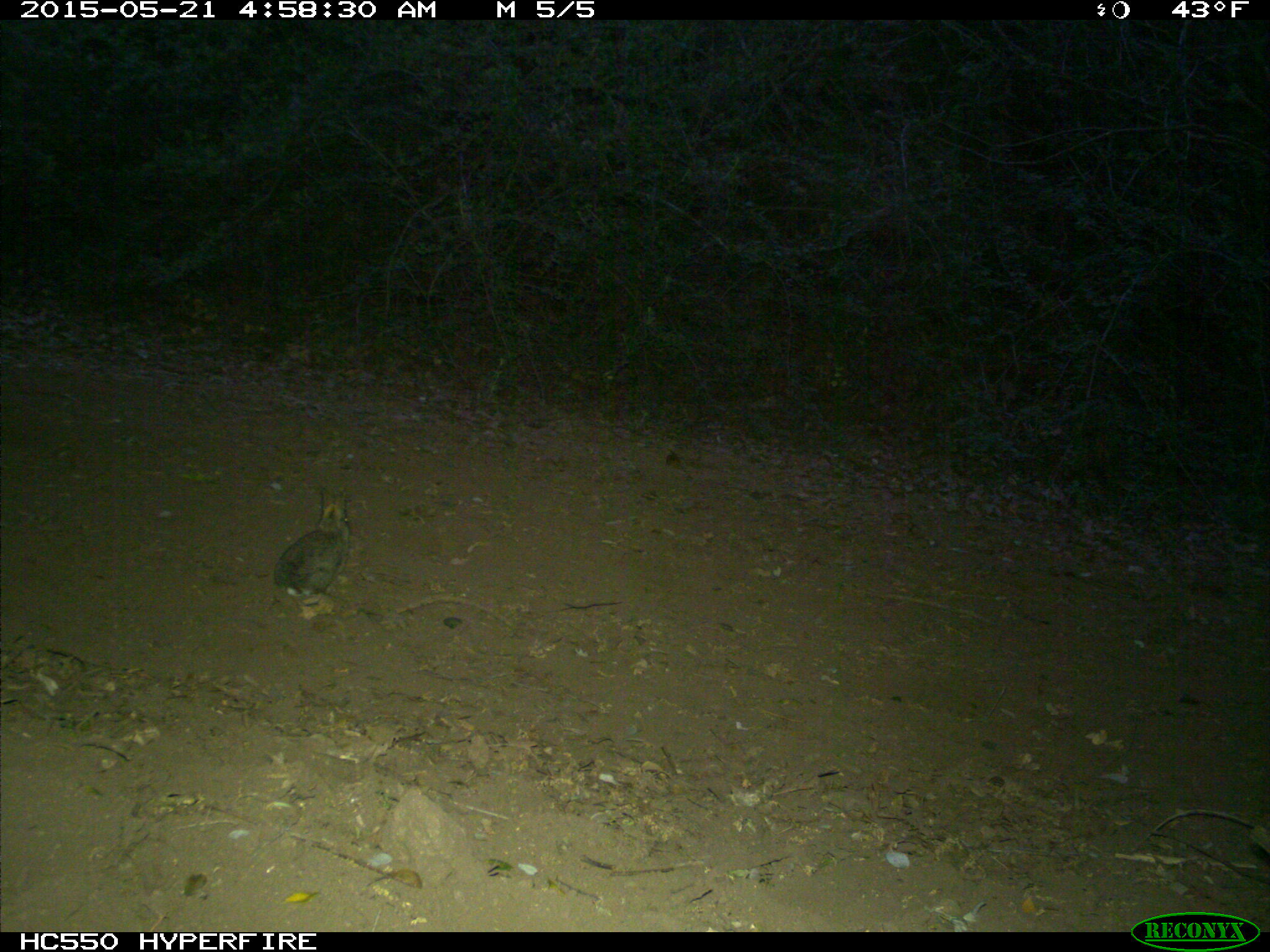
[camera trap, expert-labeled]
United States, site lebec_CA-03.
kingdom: Animalia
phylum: Chordata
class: Mammalia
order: Lagomorpha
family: Leporidae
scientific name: Leporidae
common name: rabbits and hares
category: unidentified rabbit